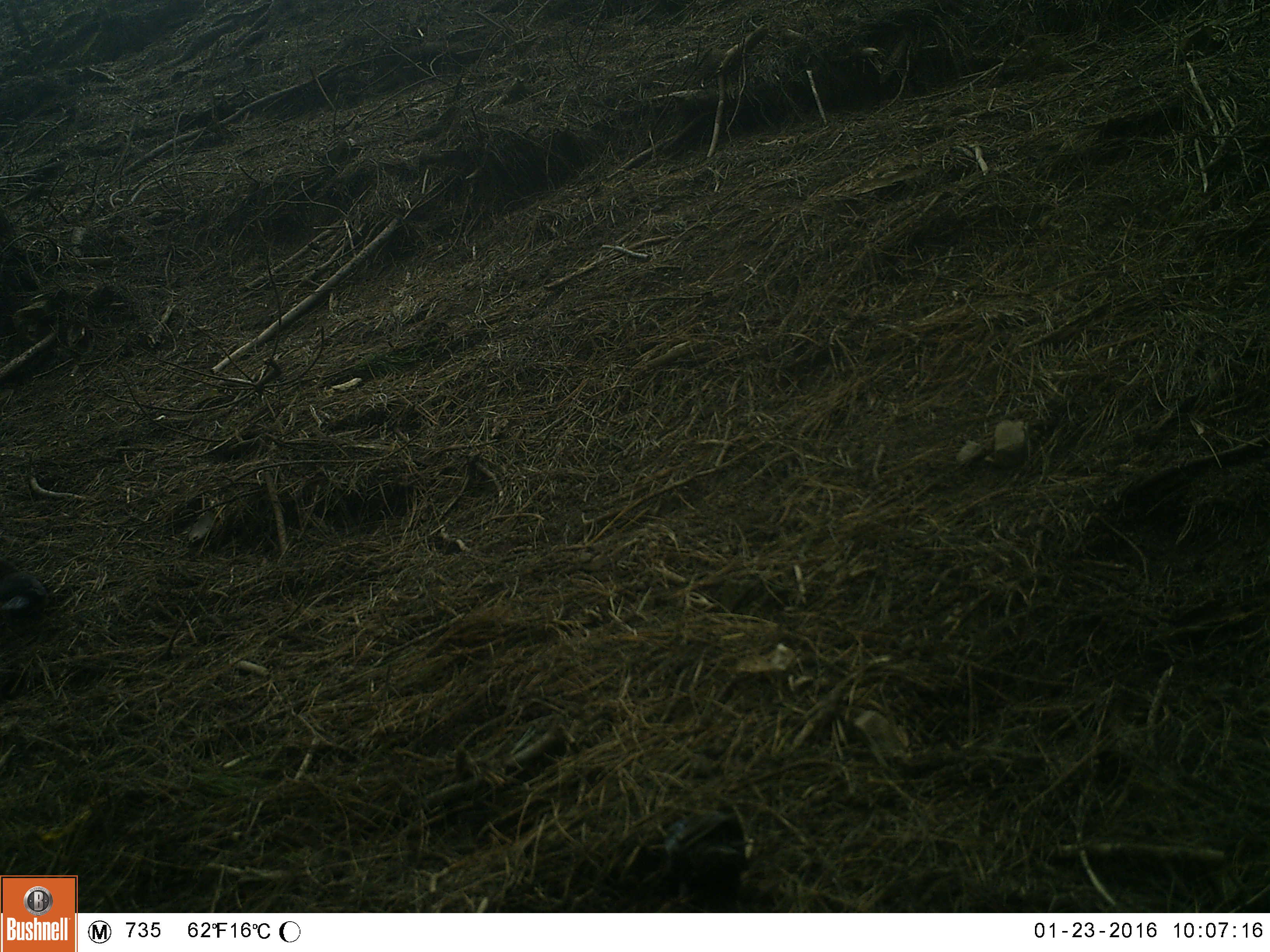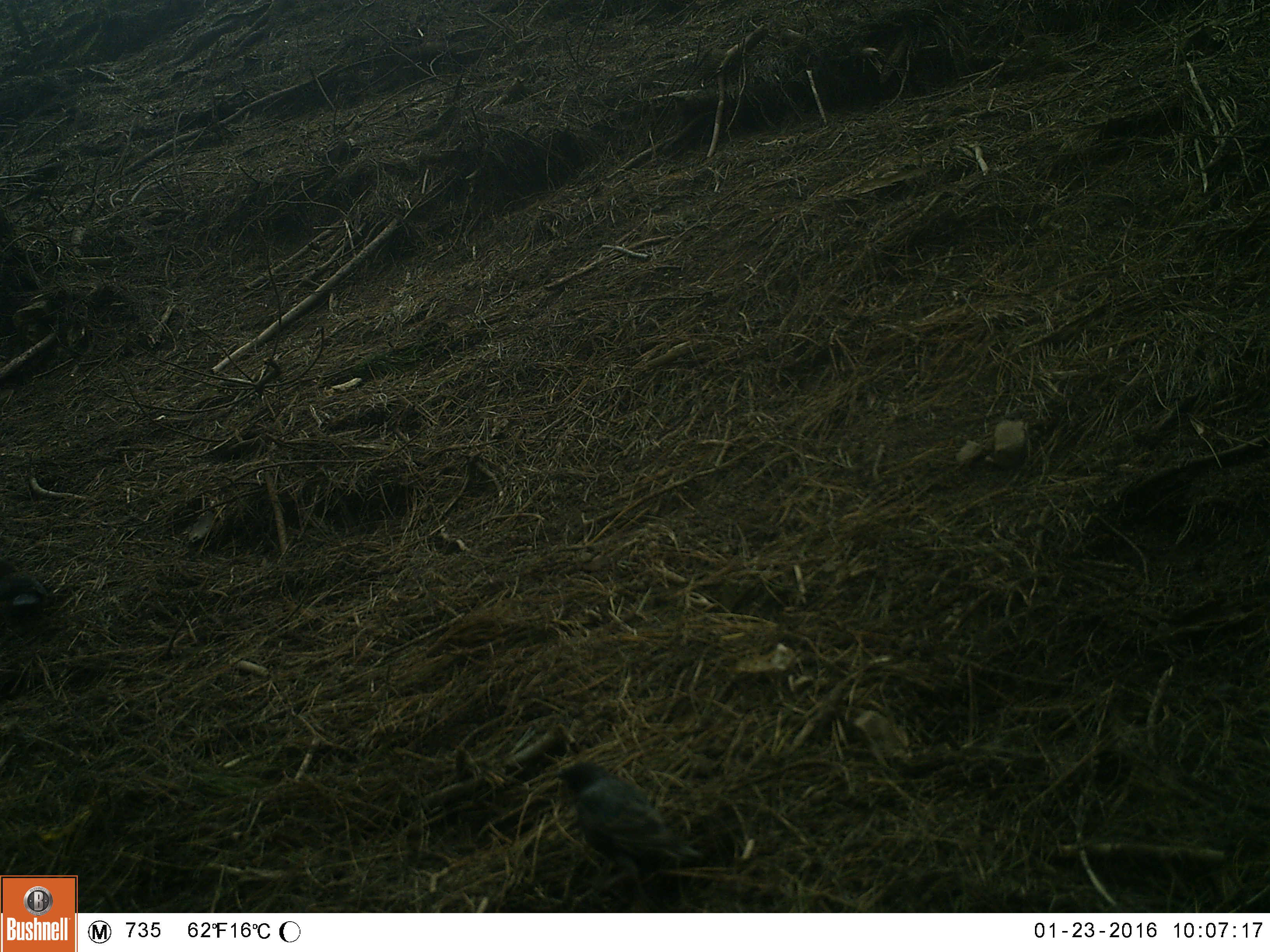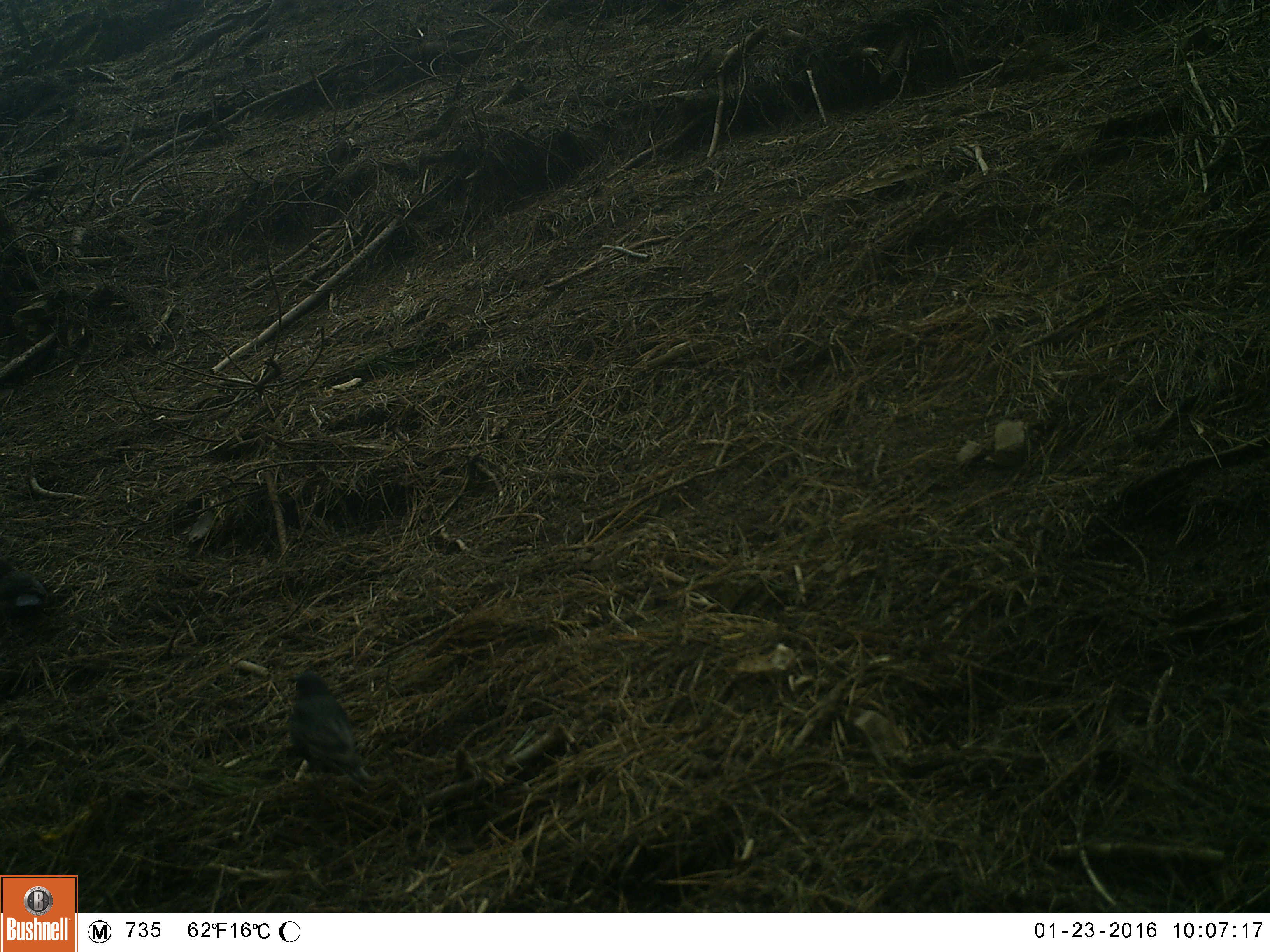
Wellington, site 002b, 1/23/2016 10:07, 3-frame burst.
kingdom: Animalia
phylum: Chordata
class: Aves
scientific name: Aves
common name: bird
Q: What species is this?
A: Bird (Aves).